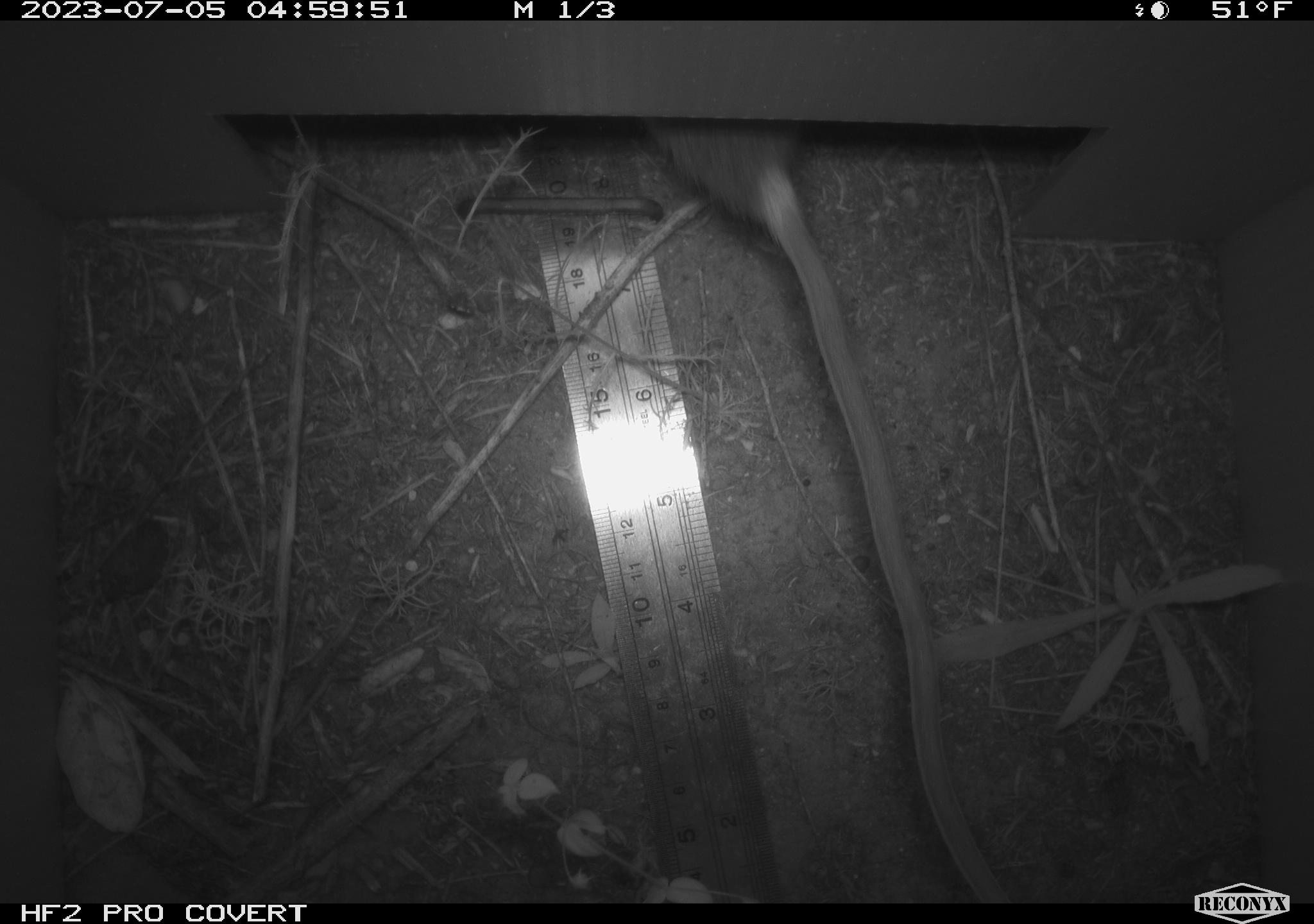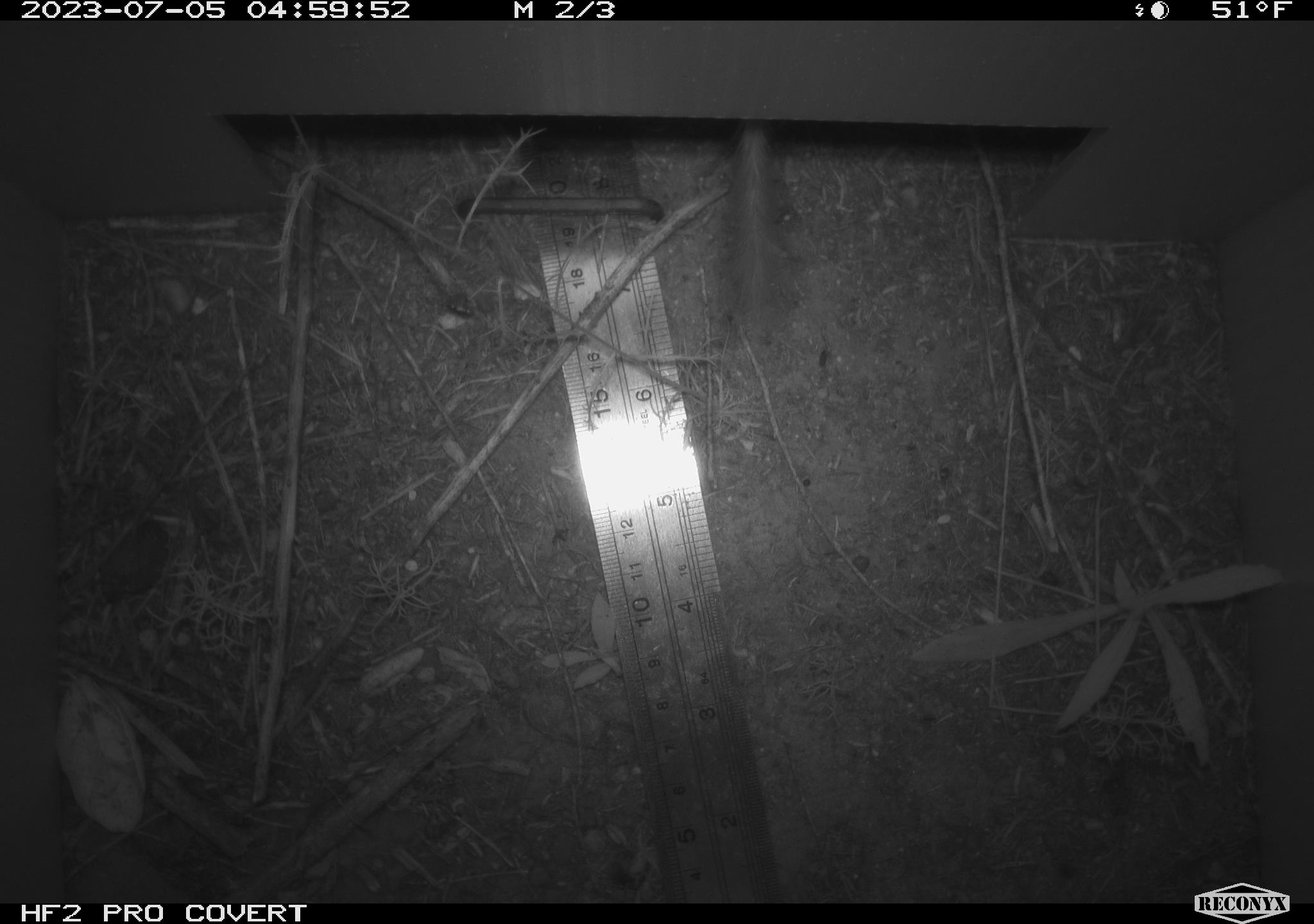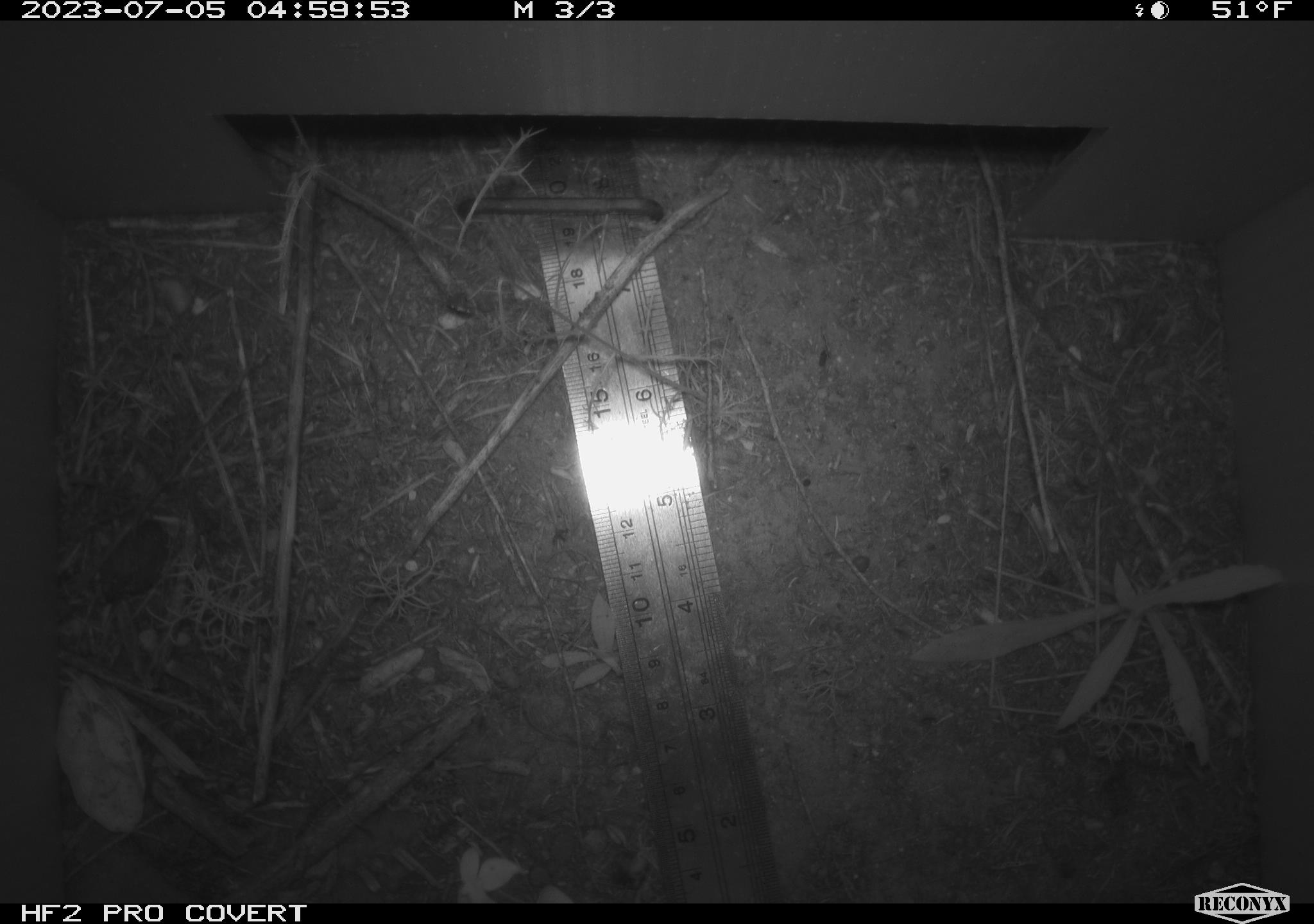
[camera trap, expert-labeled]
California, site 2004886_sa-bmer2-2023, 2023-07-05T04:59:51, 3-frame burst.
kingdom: Animalia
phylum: Chordata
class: Mammalia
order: Rodentia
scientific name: Rodentia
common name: rodent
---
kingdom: Animalia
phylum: Chordata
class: Mammalia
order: Rodentia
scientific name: Rodentia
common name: mouse species